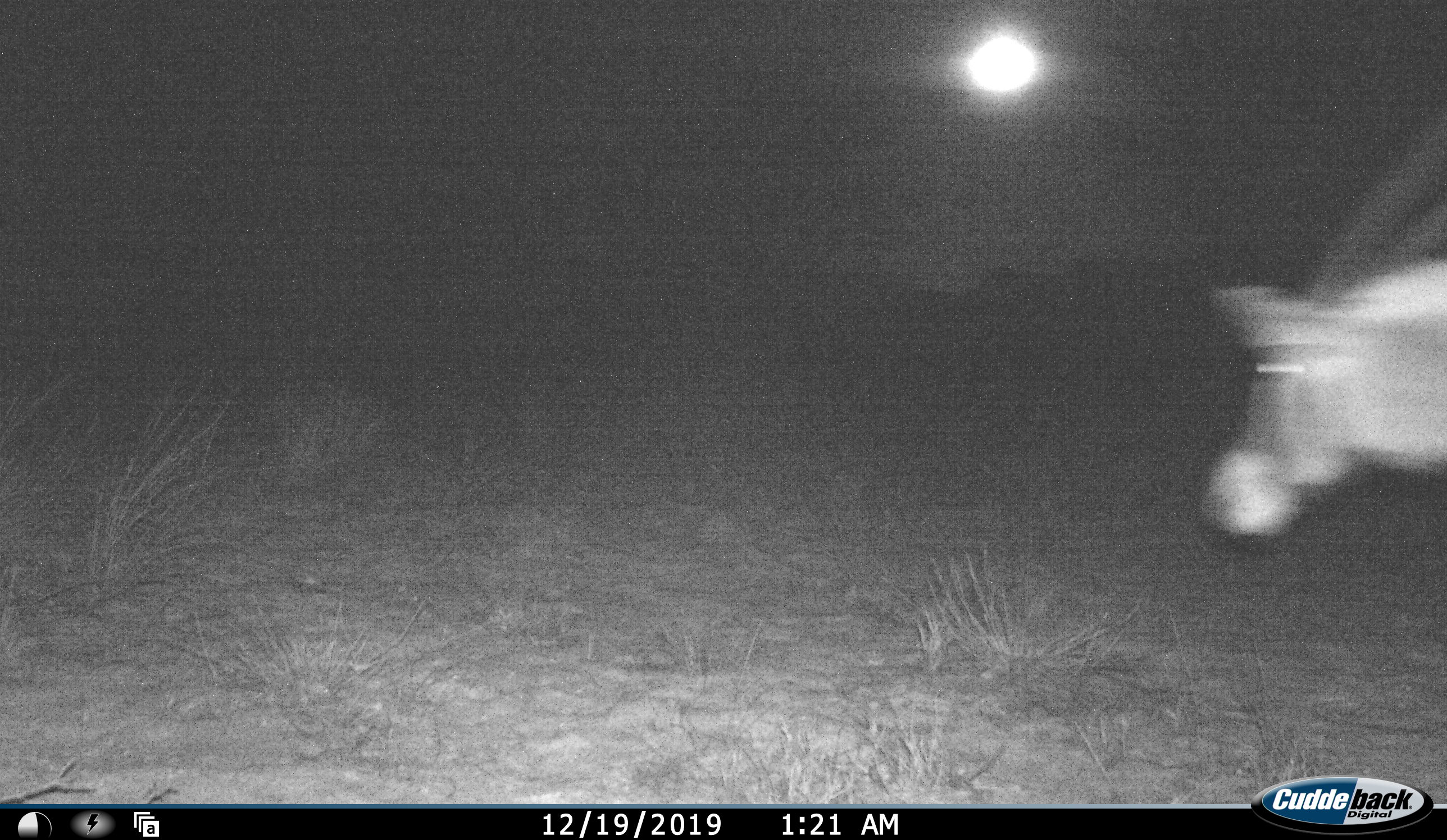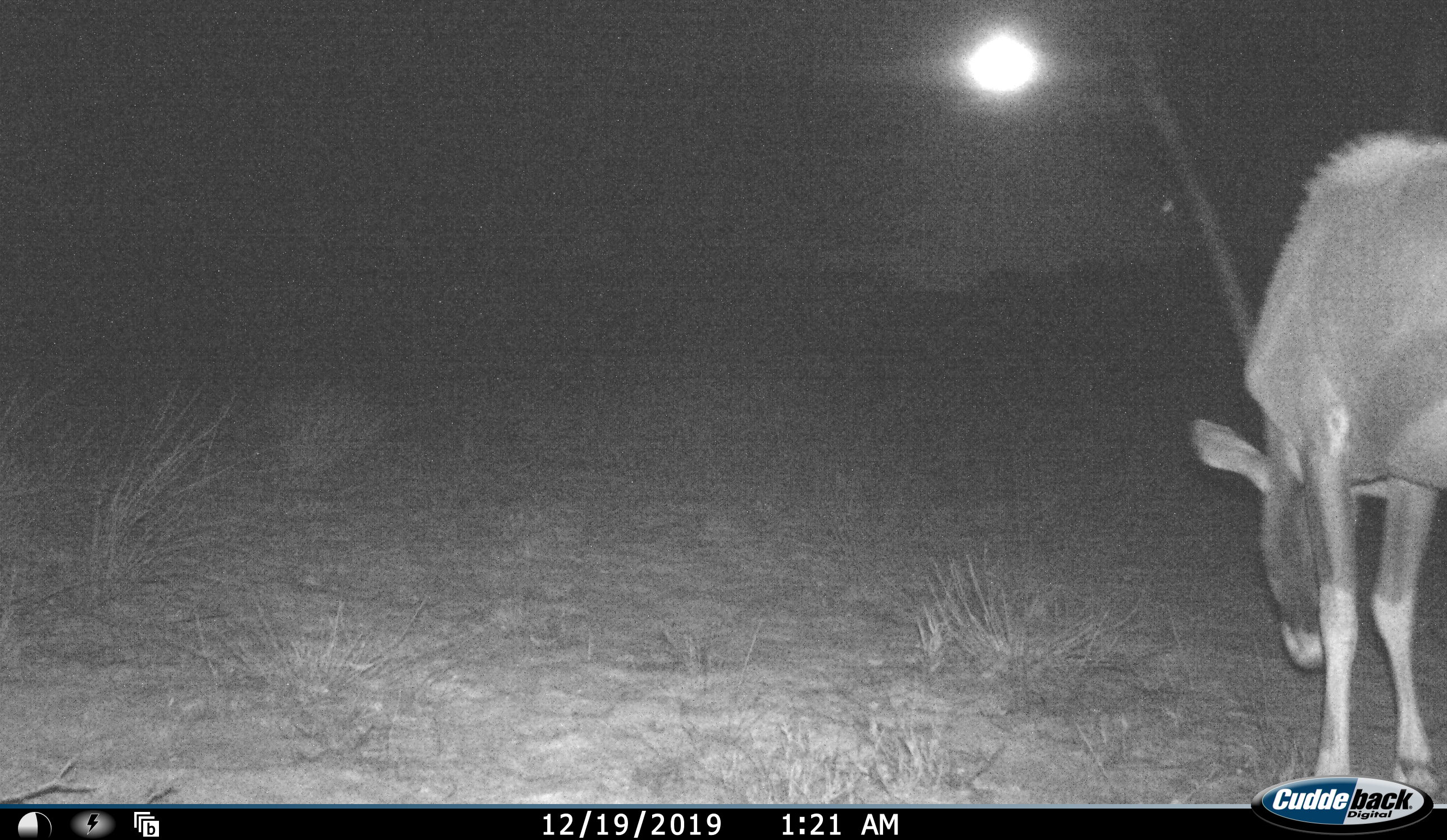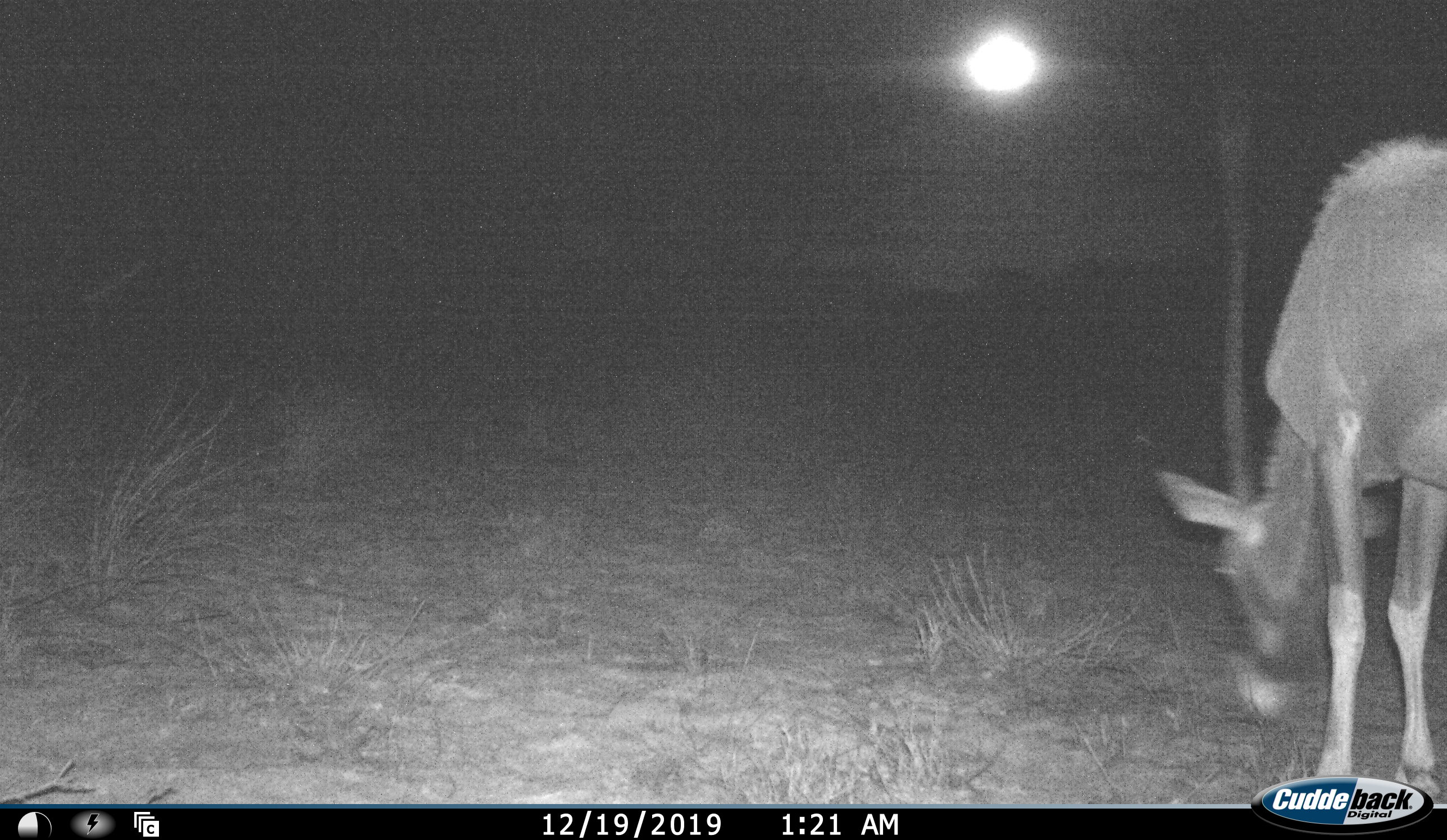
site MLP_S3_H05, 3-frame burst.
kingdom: Animalia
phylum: Chordata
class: Mammalia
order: Artiodactyla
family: Bovidae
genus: Oryx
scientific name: Oryx gazella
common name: gemsbok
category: oryx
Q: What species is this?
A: Oryx (gemsbok) (Oryx gazella).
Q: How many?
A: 1.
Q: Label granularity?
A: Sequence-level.